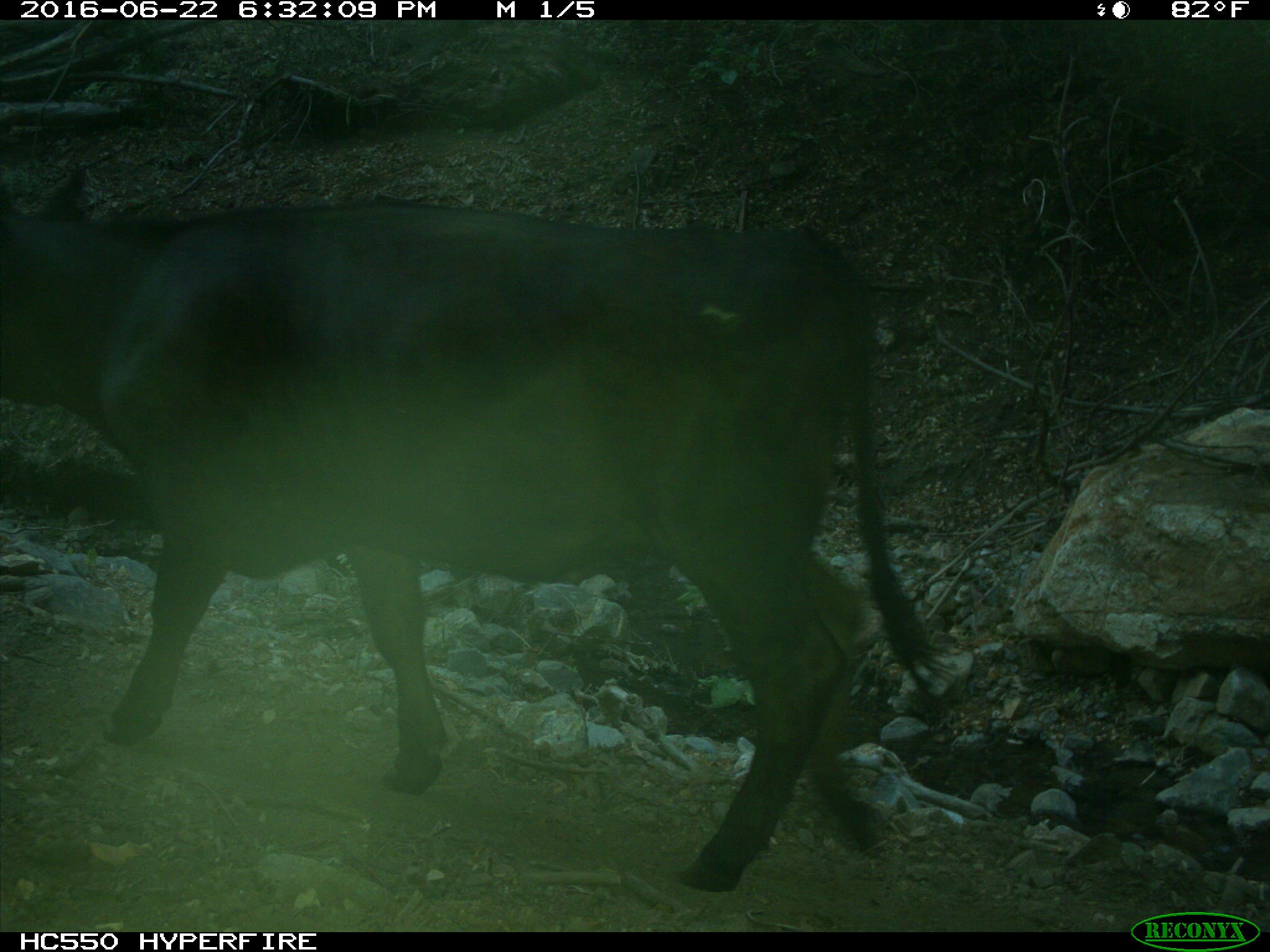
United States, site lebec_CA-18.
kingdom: Animalia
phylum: Chordata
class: Mammalia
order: Artiodactyla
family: Bovidae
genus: Bos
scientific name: Bos taurus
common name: domestic cow